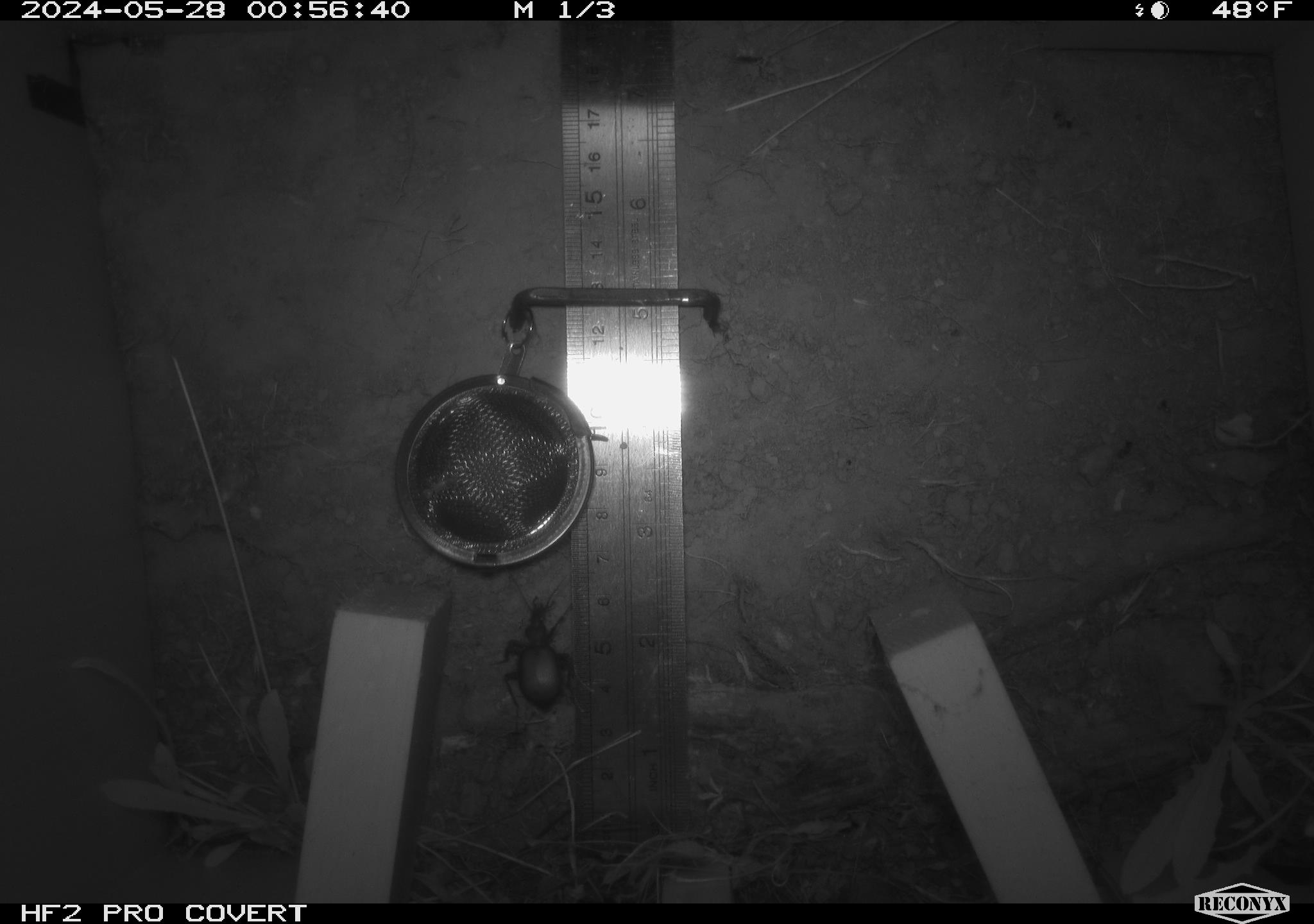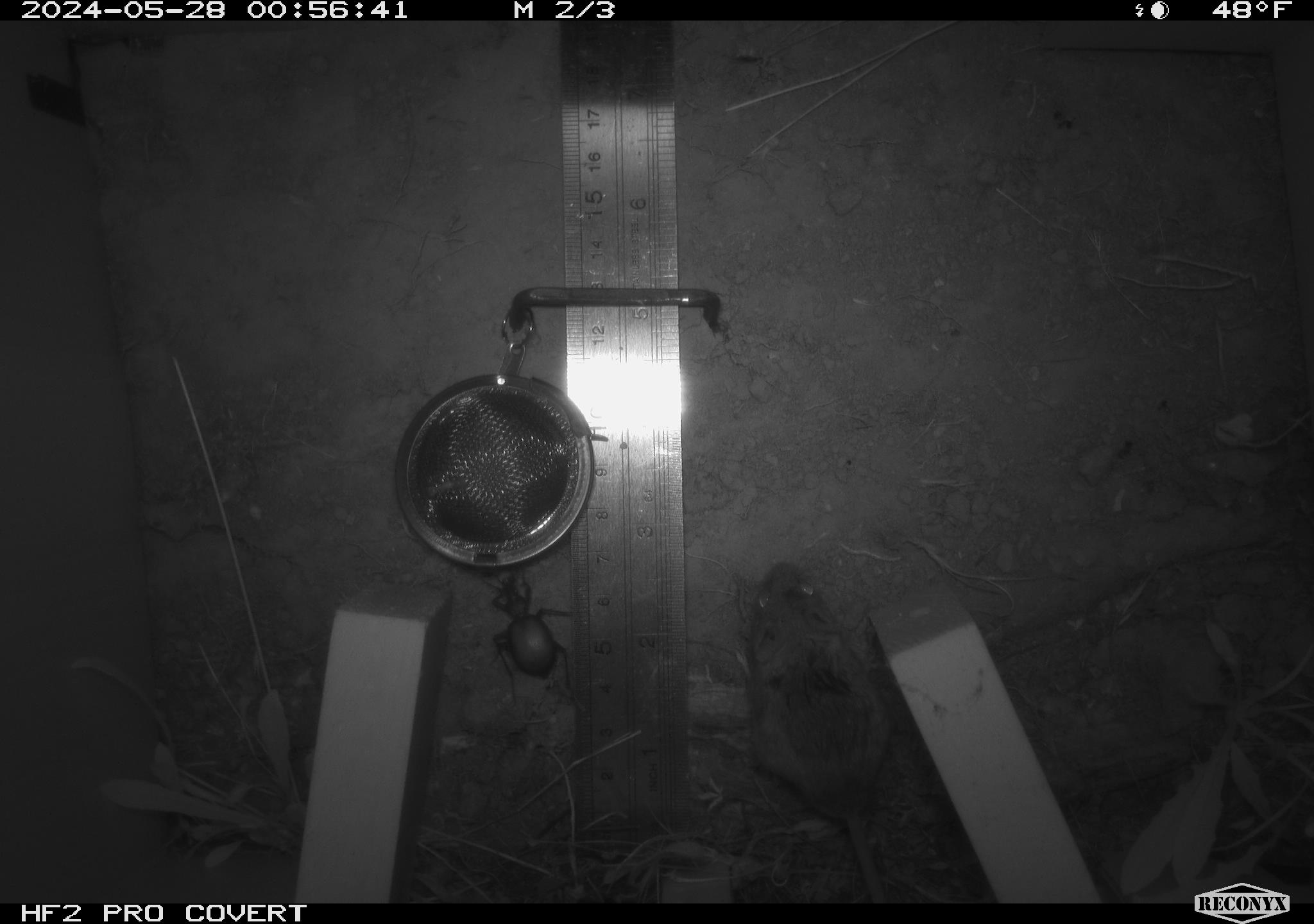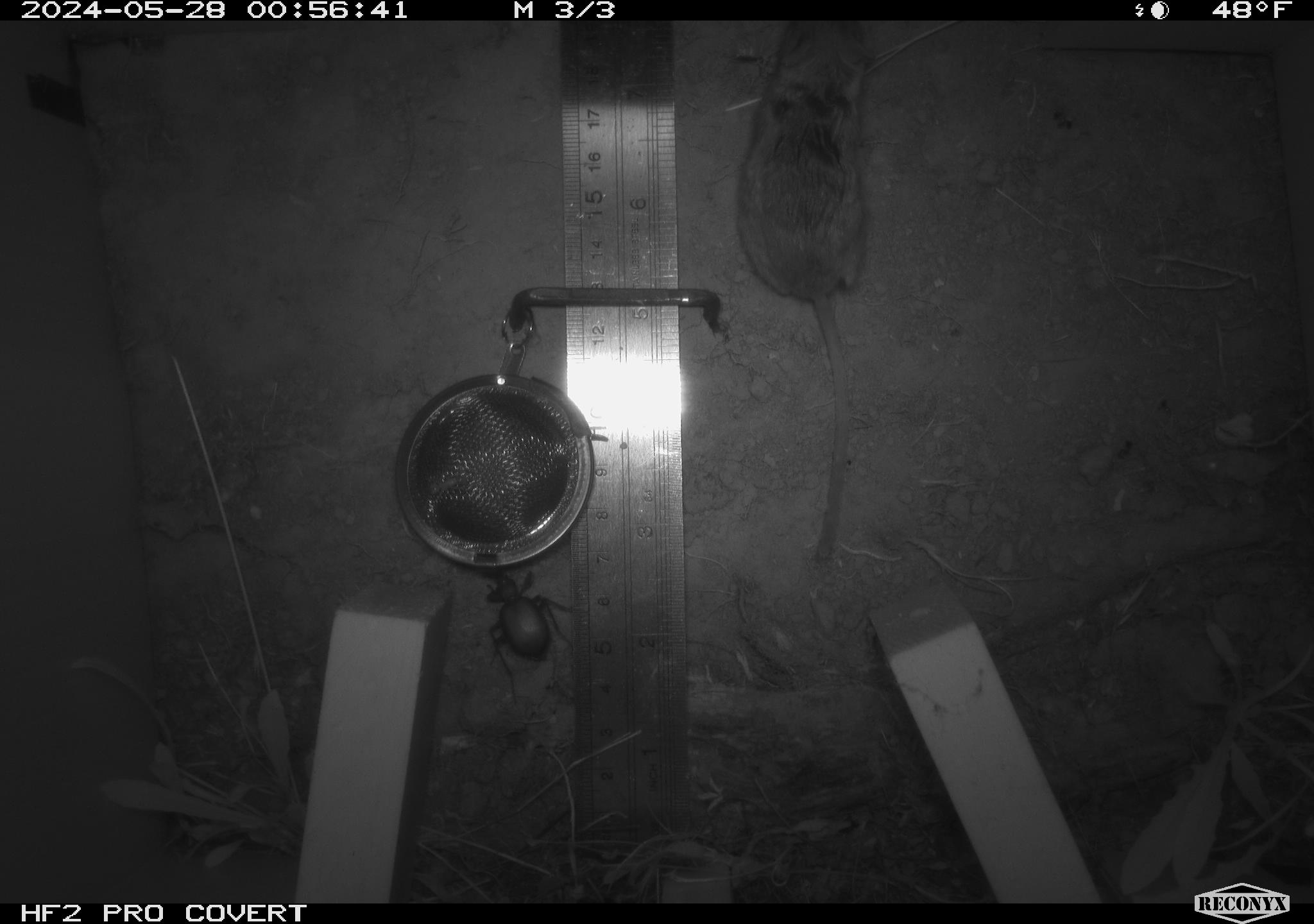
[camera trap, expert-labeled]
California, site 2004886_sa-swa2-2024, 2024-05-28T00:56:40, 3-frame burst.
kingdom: Animalia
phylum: Arthropoda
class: Insecta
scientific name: Insecta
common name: insect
Insect (Insecta).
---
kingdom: Animalia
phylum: Chordata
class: Mammalia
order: Rodentia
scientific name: Rodentia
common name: mouse species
Mouse species (Rodentia).